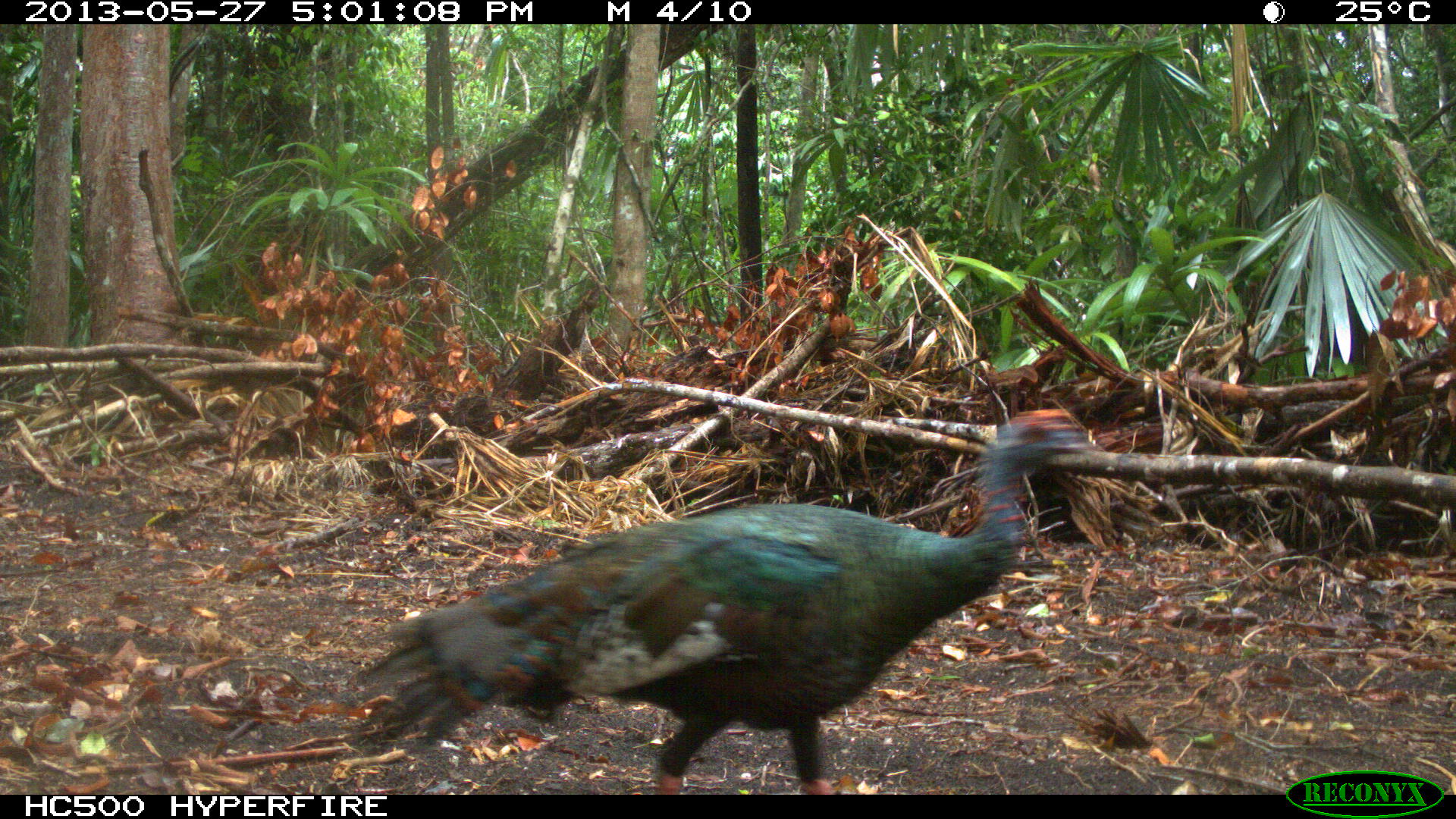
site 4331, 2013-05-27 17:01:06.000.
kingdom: Animalia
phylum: Chordata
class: Aves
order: Galliformes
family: Phasianidae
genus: Meleagris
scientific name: Meleagris ocellata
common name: ocellated turkey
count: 1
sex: female